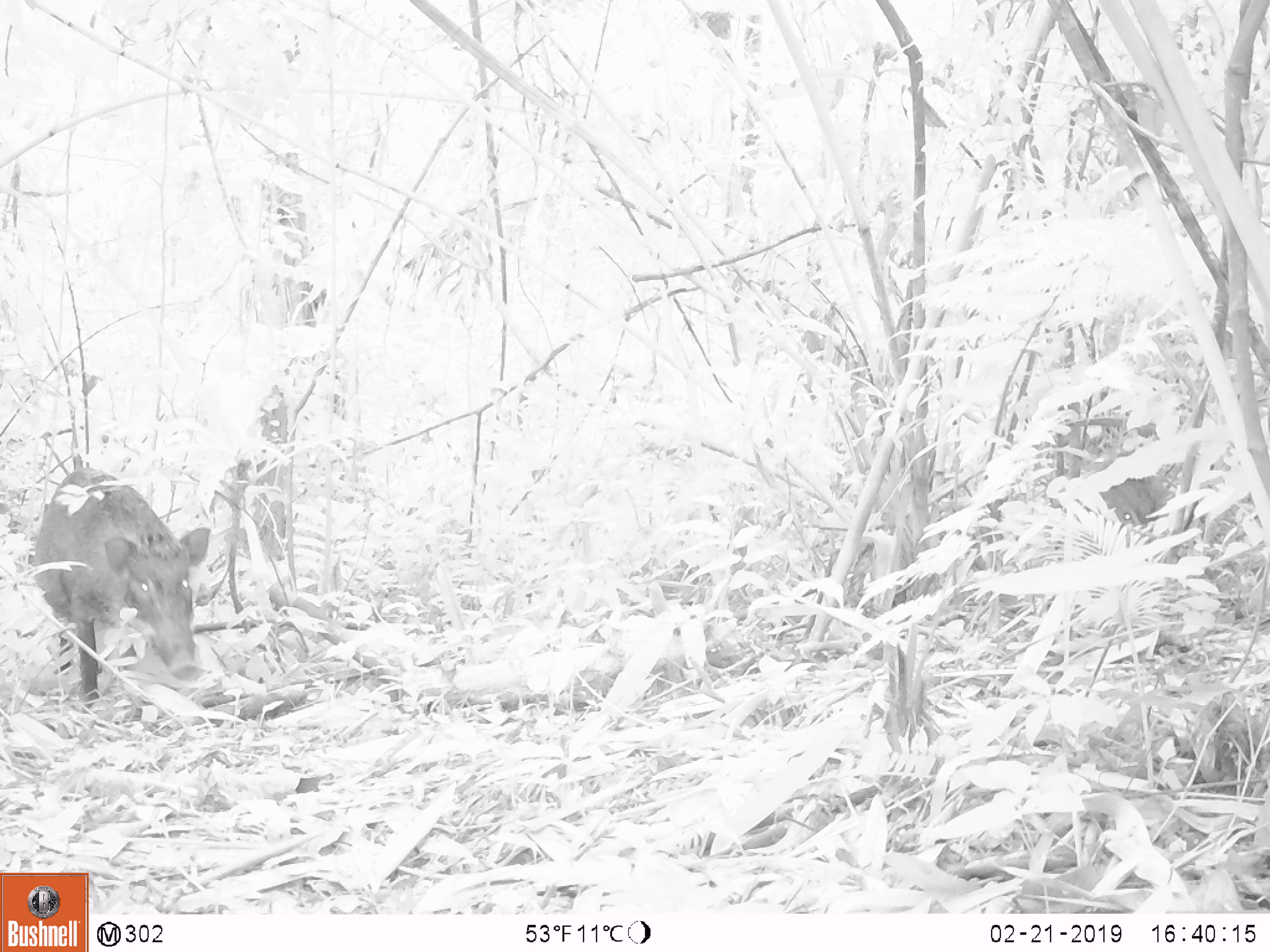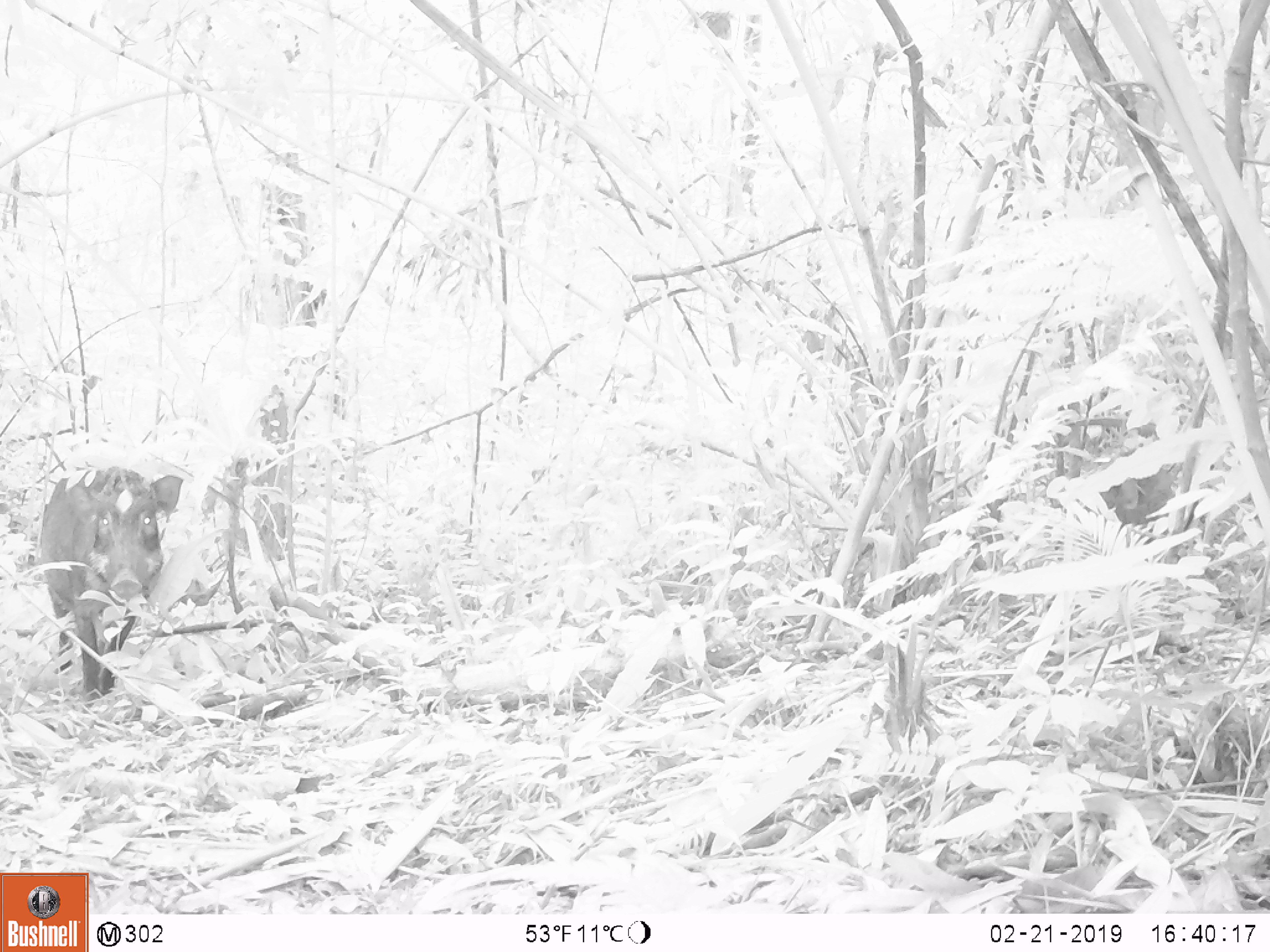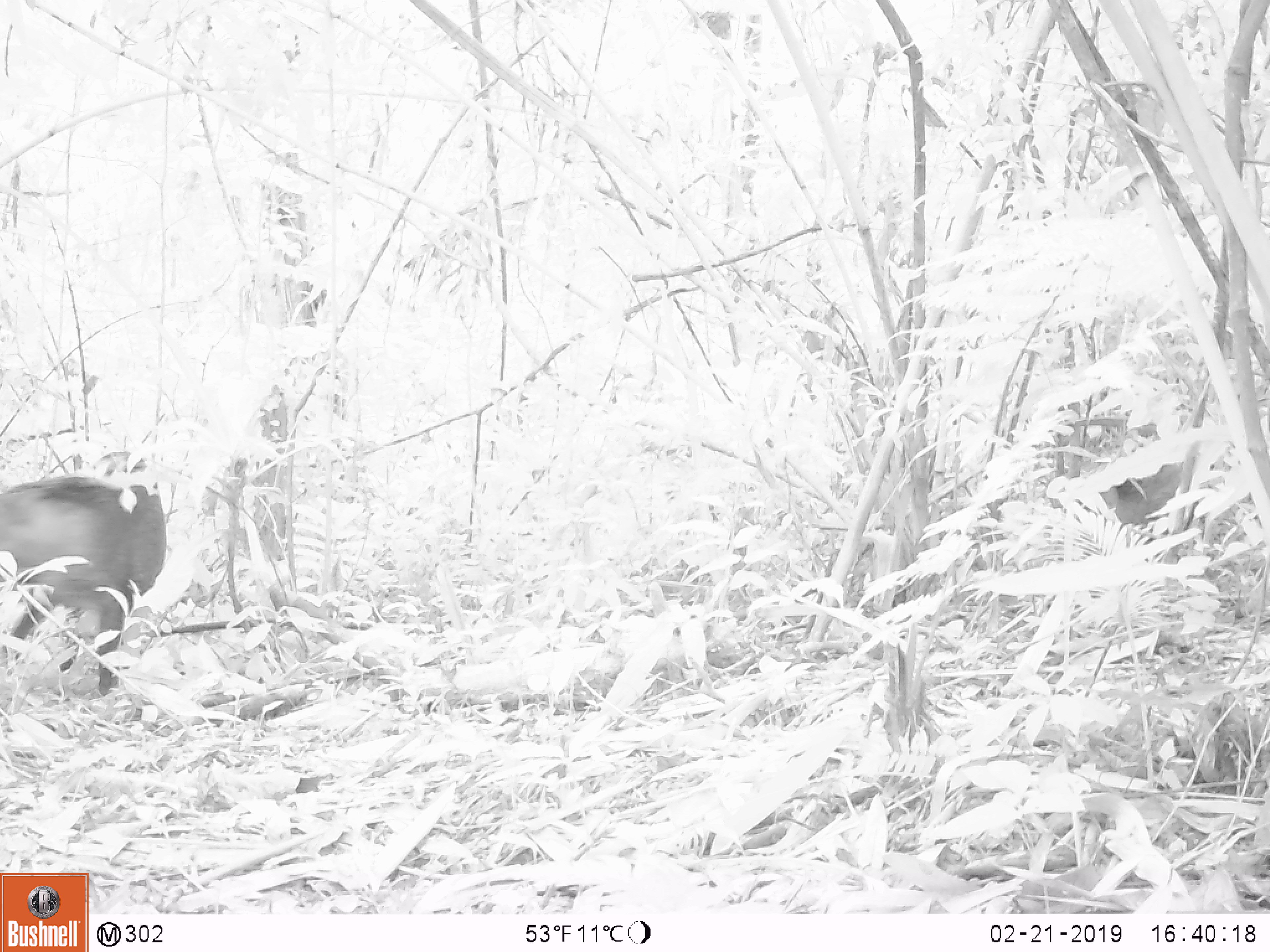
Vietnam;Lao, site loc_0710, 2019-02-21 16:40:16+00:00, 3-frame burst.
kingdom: Animalia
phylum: Chordata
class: Mammalia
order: Artiodactyla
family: Suidae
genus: Sus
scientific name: Sus scrofa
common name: eurasian wild pig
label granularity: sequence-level